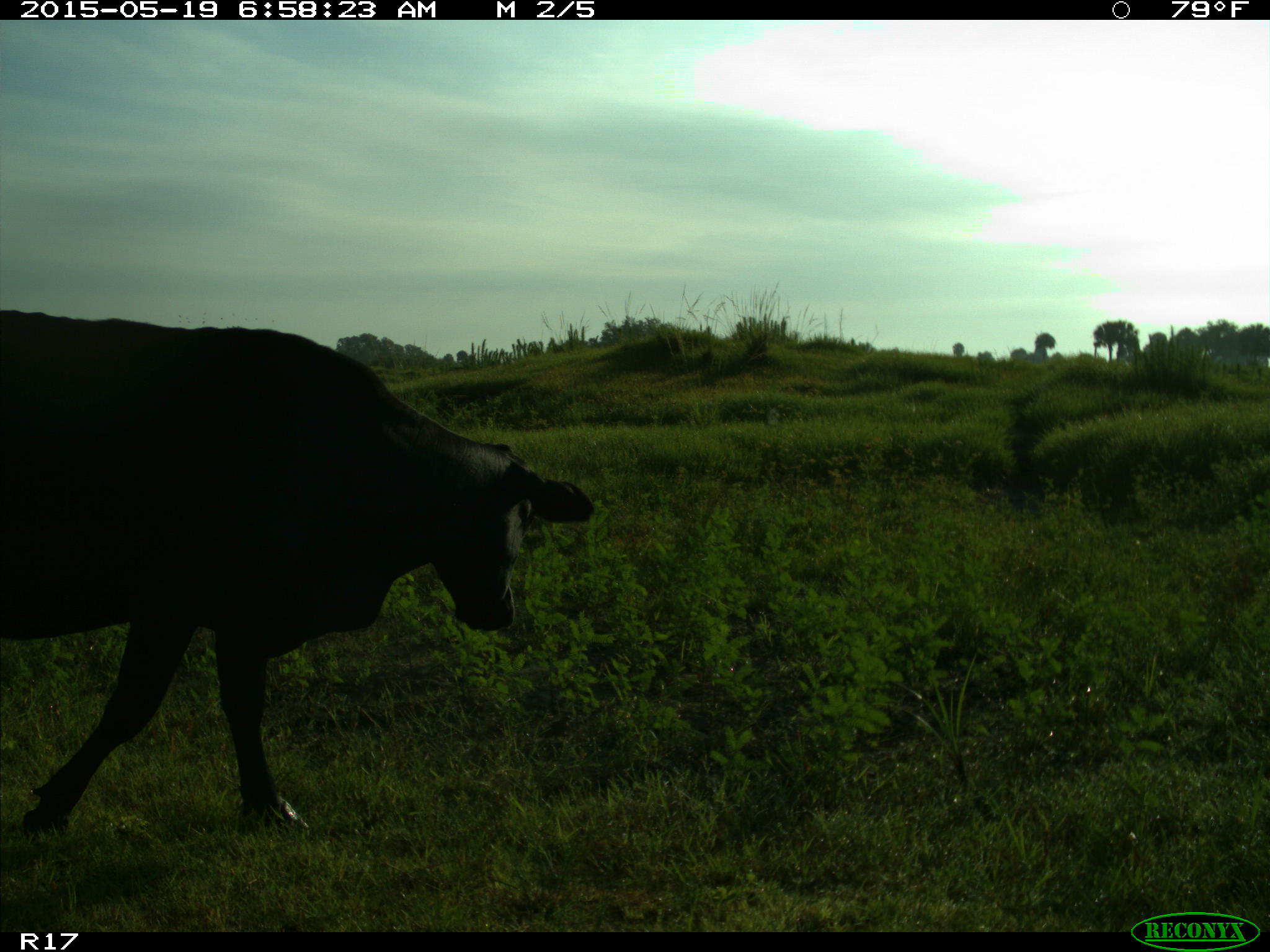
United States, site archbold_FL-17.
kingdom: Animalia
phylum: Chordata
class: Mammalia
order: Artiodactyla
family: Bovidae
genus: Bos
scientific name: Bos taurus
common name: domestic cow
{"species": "Bos taurus (domestic cow)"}